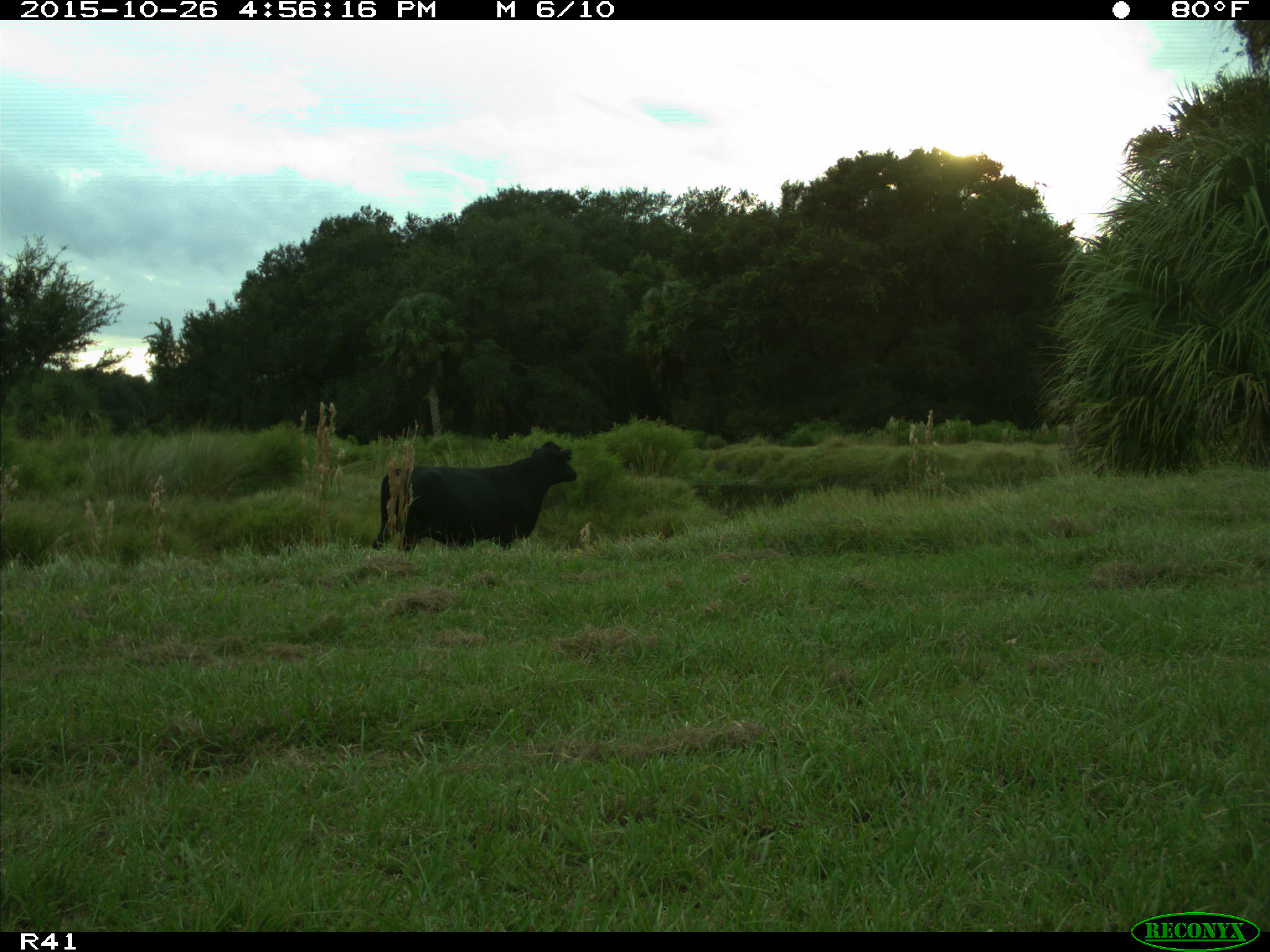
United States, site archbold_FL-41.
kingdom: Animalia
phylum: Chordata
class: Mammalia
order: Artiodactyla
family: Bovidae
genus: Bos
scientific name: Bos taurus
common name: domestic cow